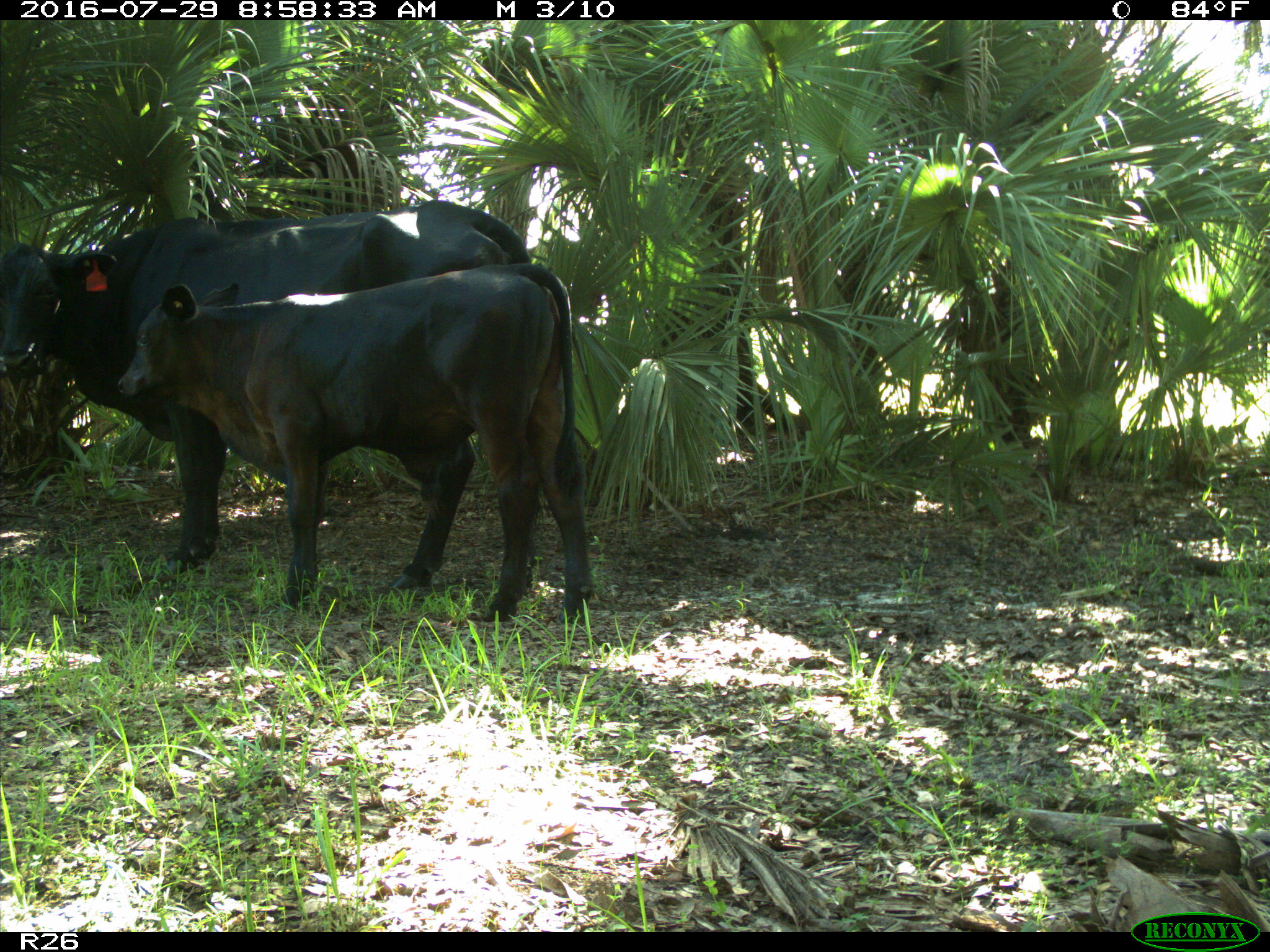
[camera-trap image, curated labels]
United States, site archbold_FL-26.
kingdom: Animalia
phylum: Chordata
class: Mammalia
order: Artiodactyla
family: Bovidae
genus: Bos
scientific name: Bos taurus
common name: domestic cow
Bos taurus (domestic cow).